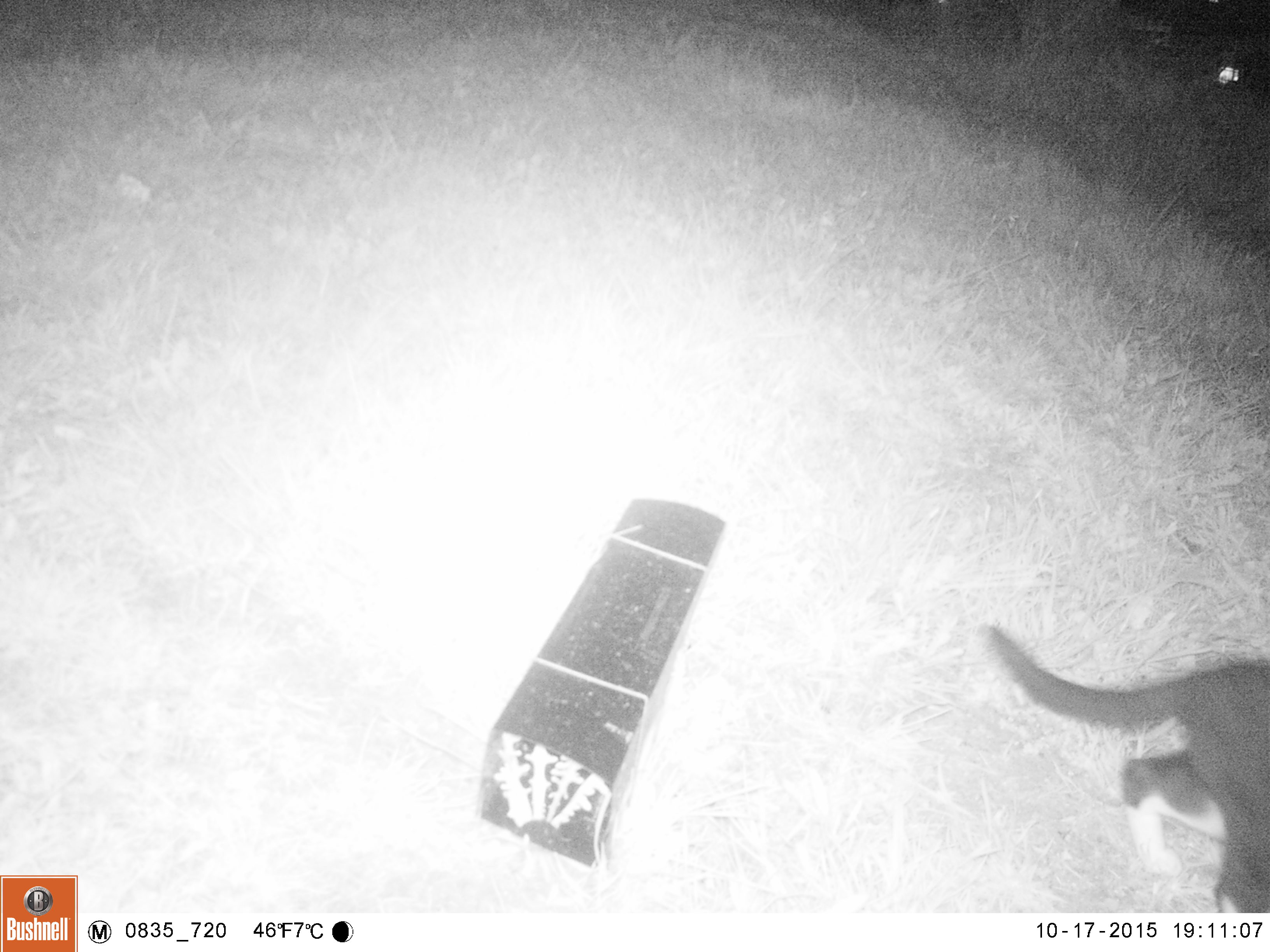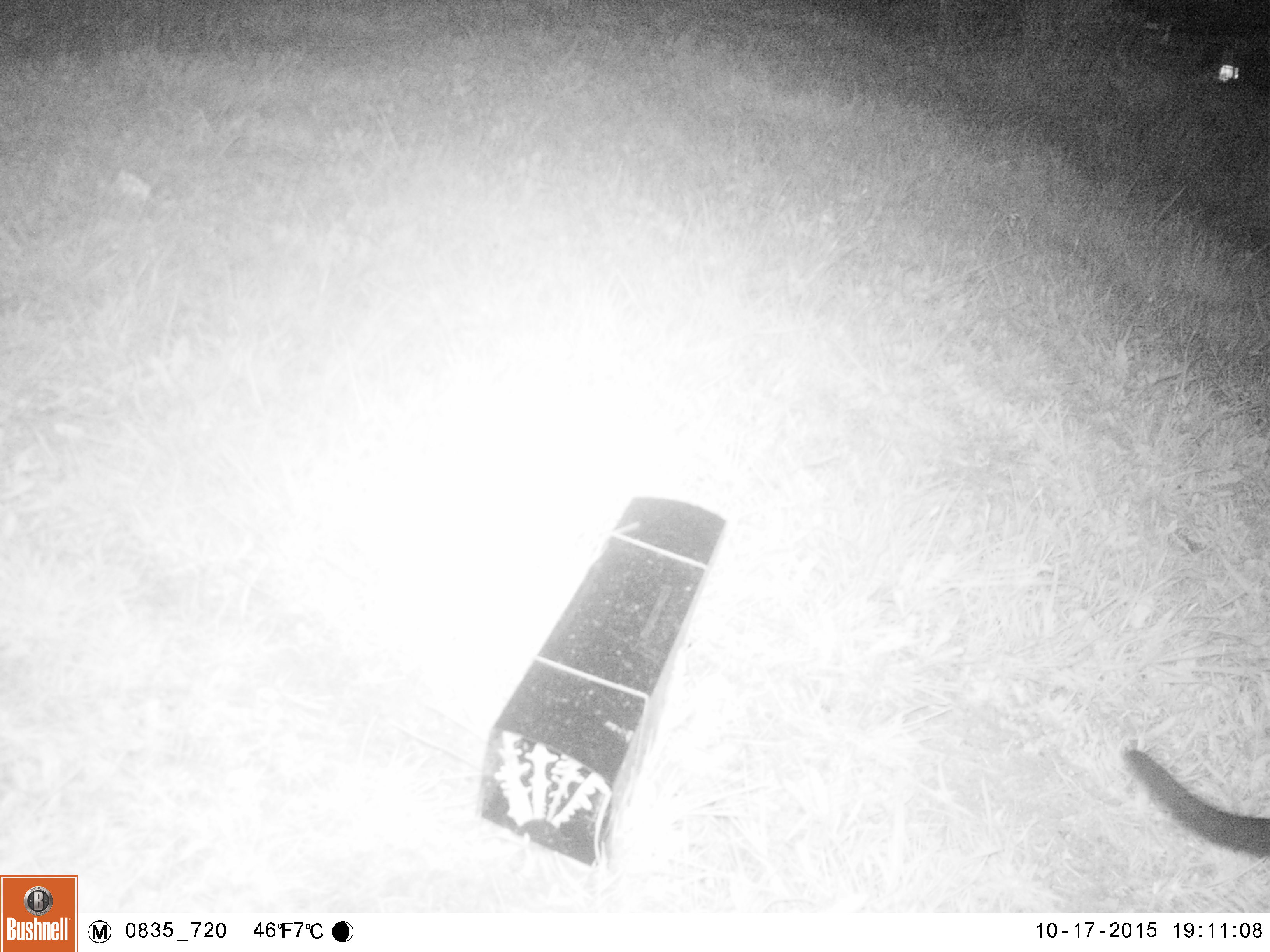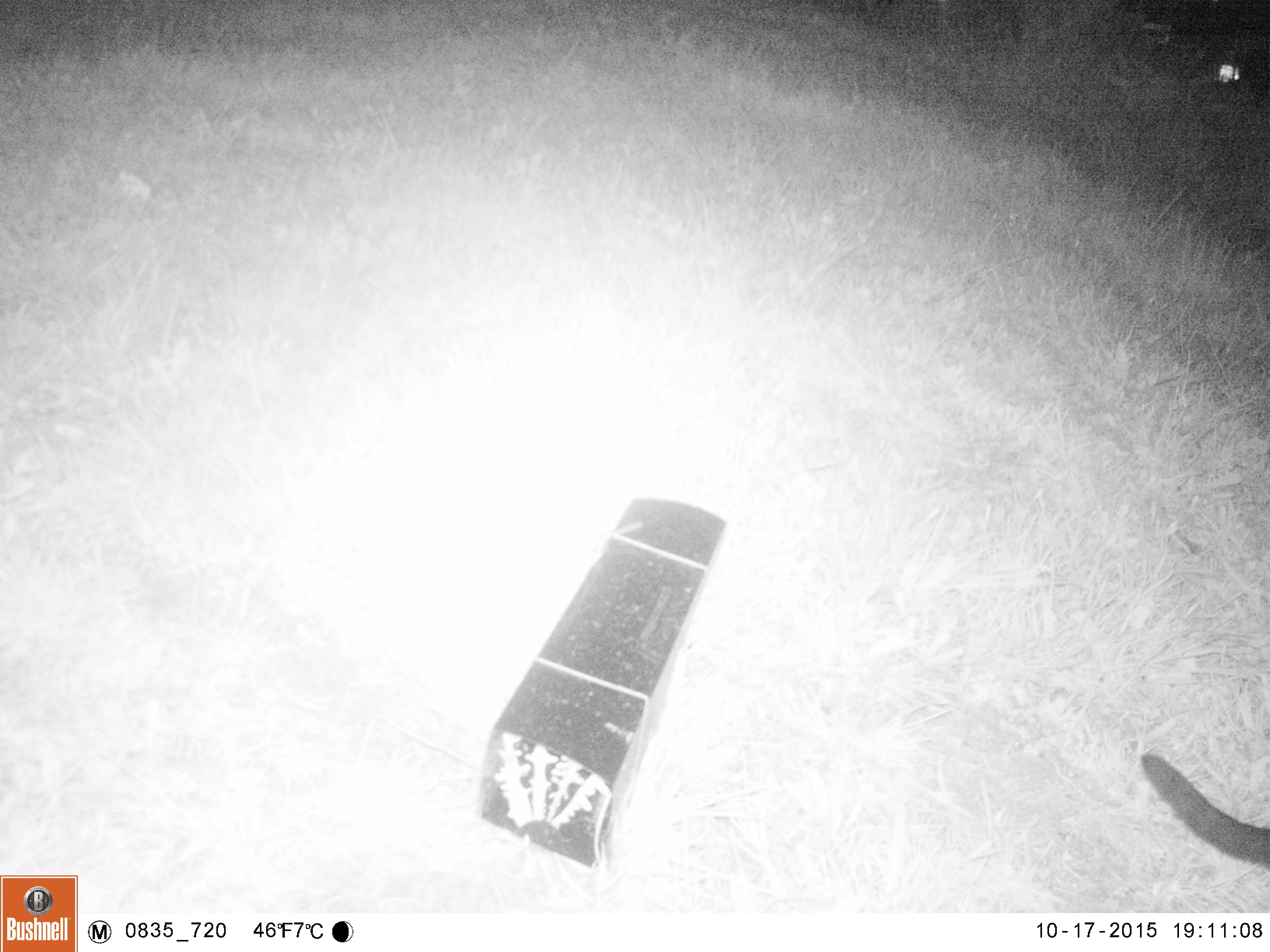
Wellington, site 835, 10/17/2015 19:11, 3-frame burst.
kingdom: Animalia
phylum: Chordata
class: Mammalia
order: Carnivora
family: Felidae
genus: Felis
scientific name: Felis catus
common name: cat